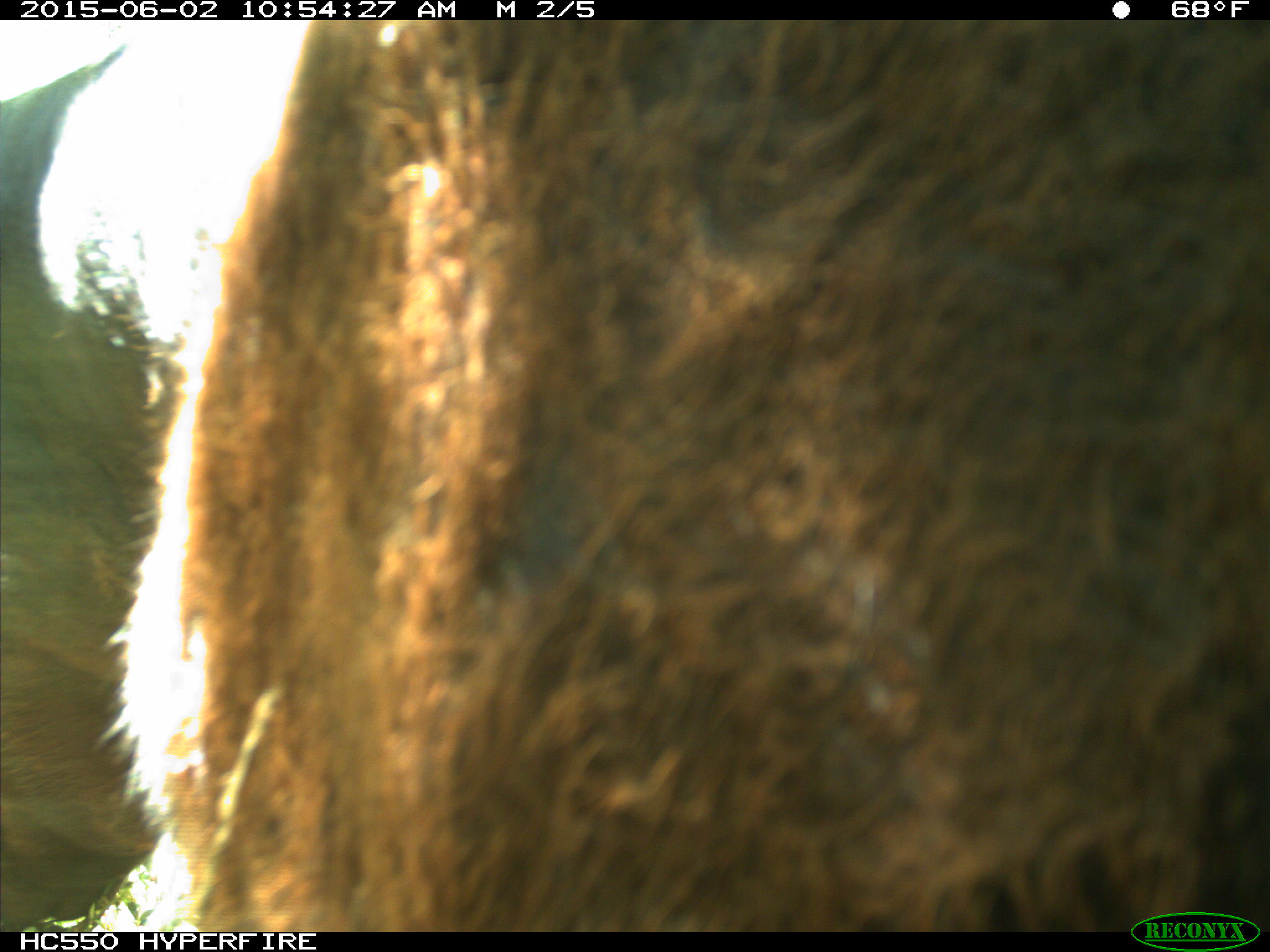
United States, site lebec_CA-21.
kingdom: Animalia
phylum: Chordata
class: Mammalia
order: Artiodactyla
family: Bovidae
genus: Bos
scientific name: Bos taurus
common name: domestic cow